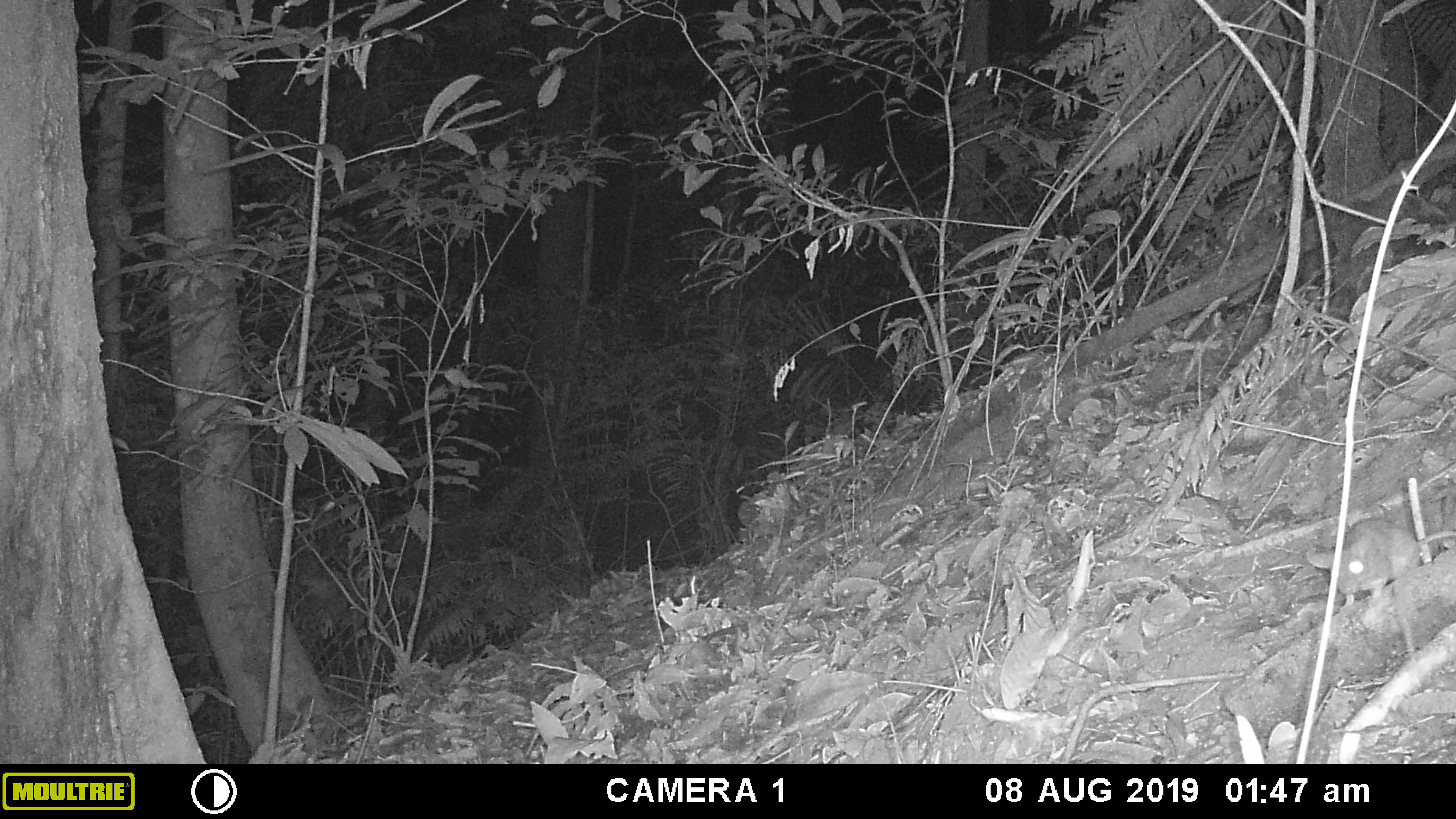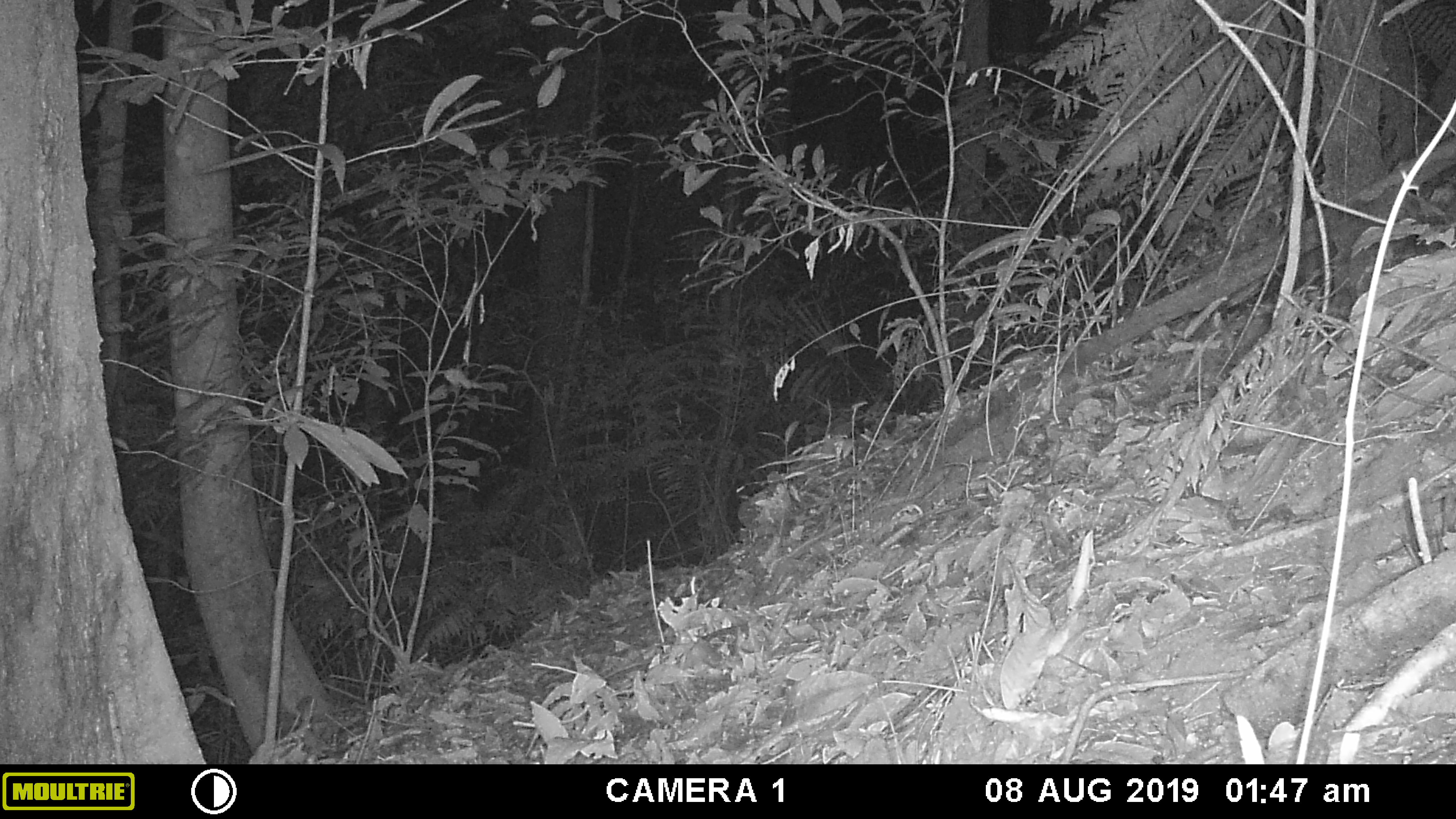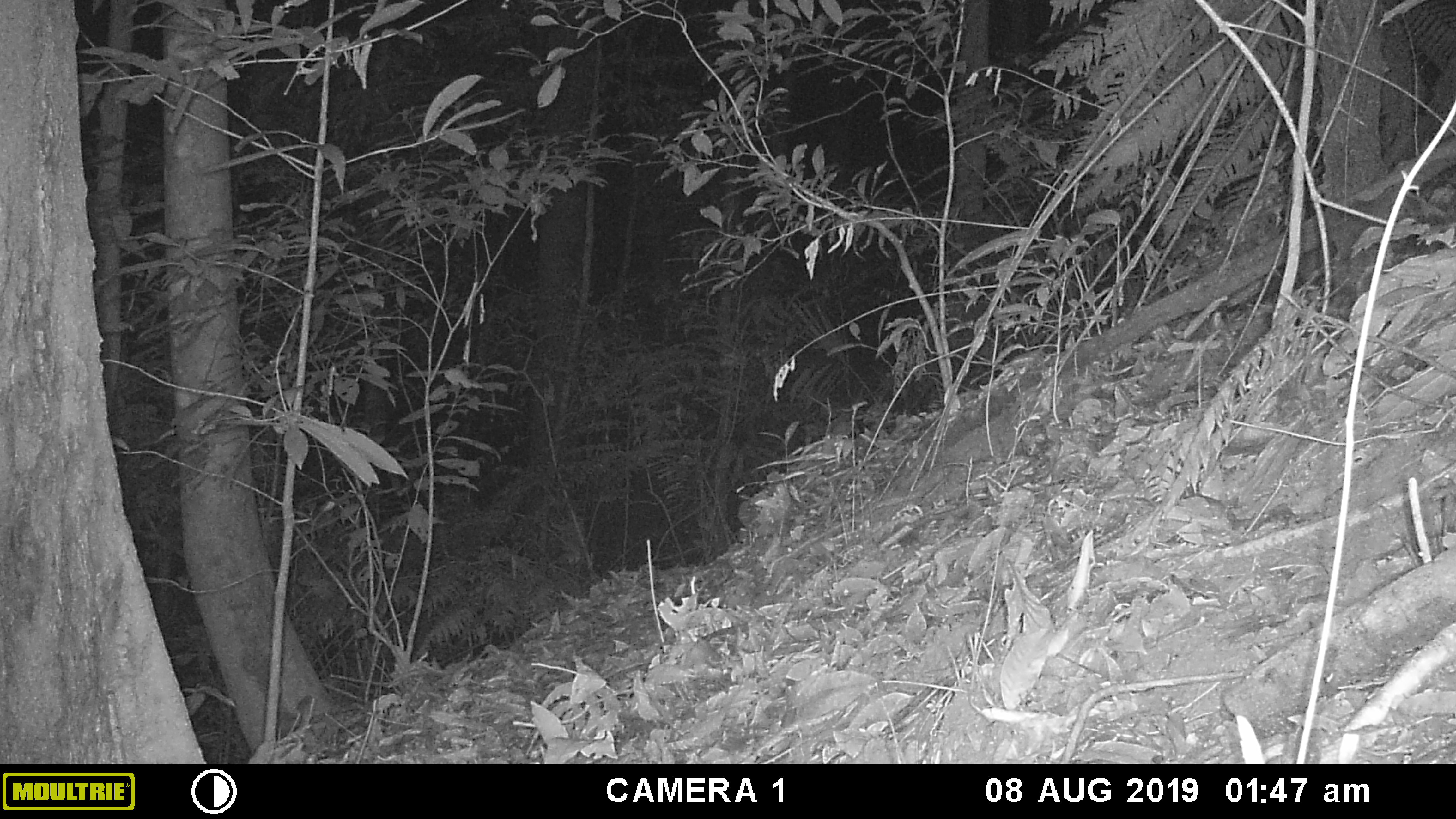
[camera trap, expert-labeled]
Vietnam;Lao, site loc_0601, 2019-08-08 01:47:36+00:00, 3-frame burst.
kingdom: Animalia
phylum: Chordata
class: Mammalia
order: Rodentia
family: Muridae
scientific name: Muridae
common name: old-world mice and rats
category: unidentified murid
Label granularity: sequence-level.